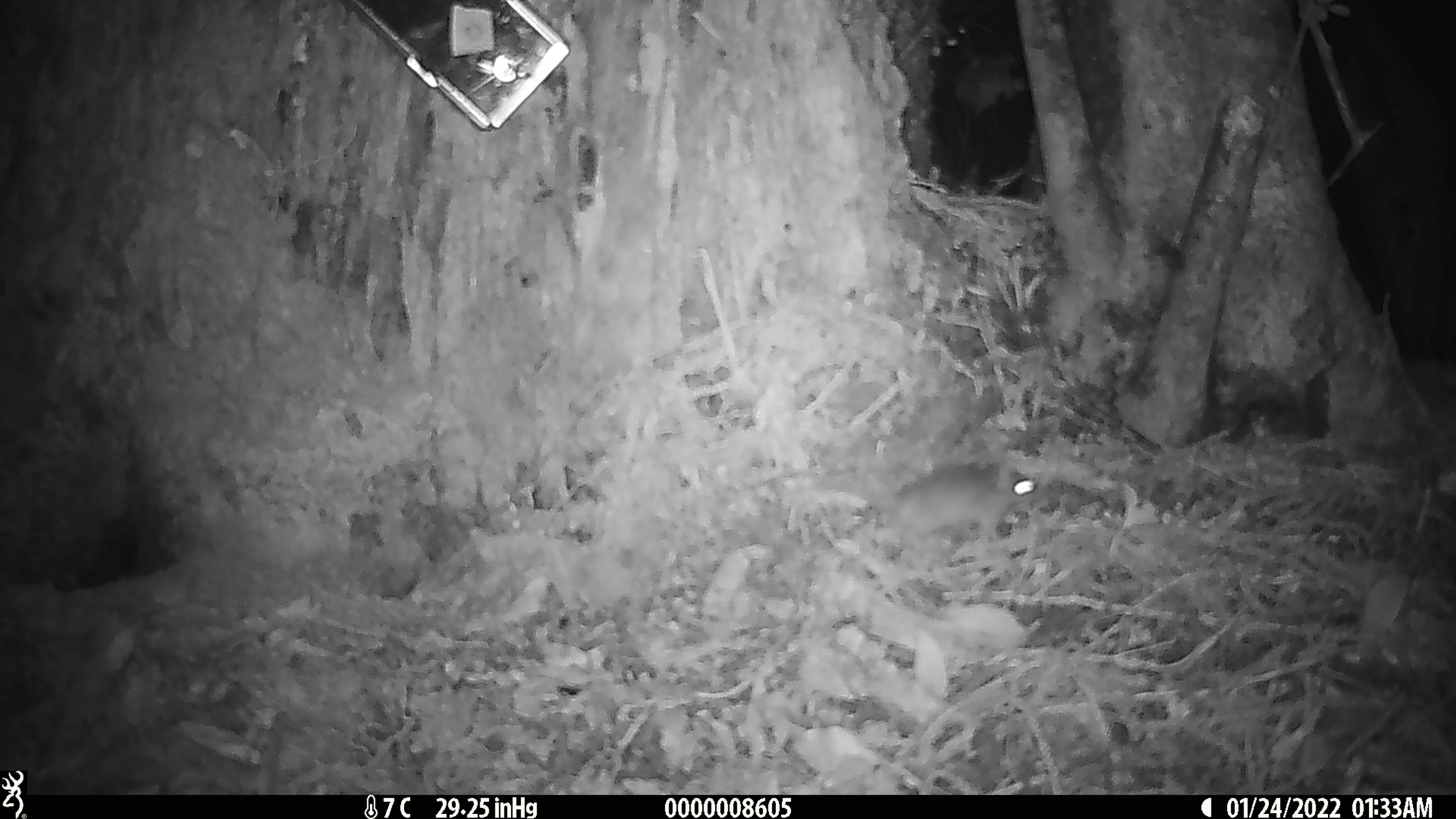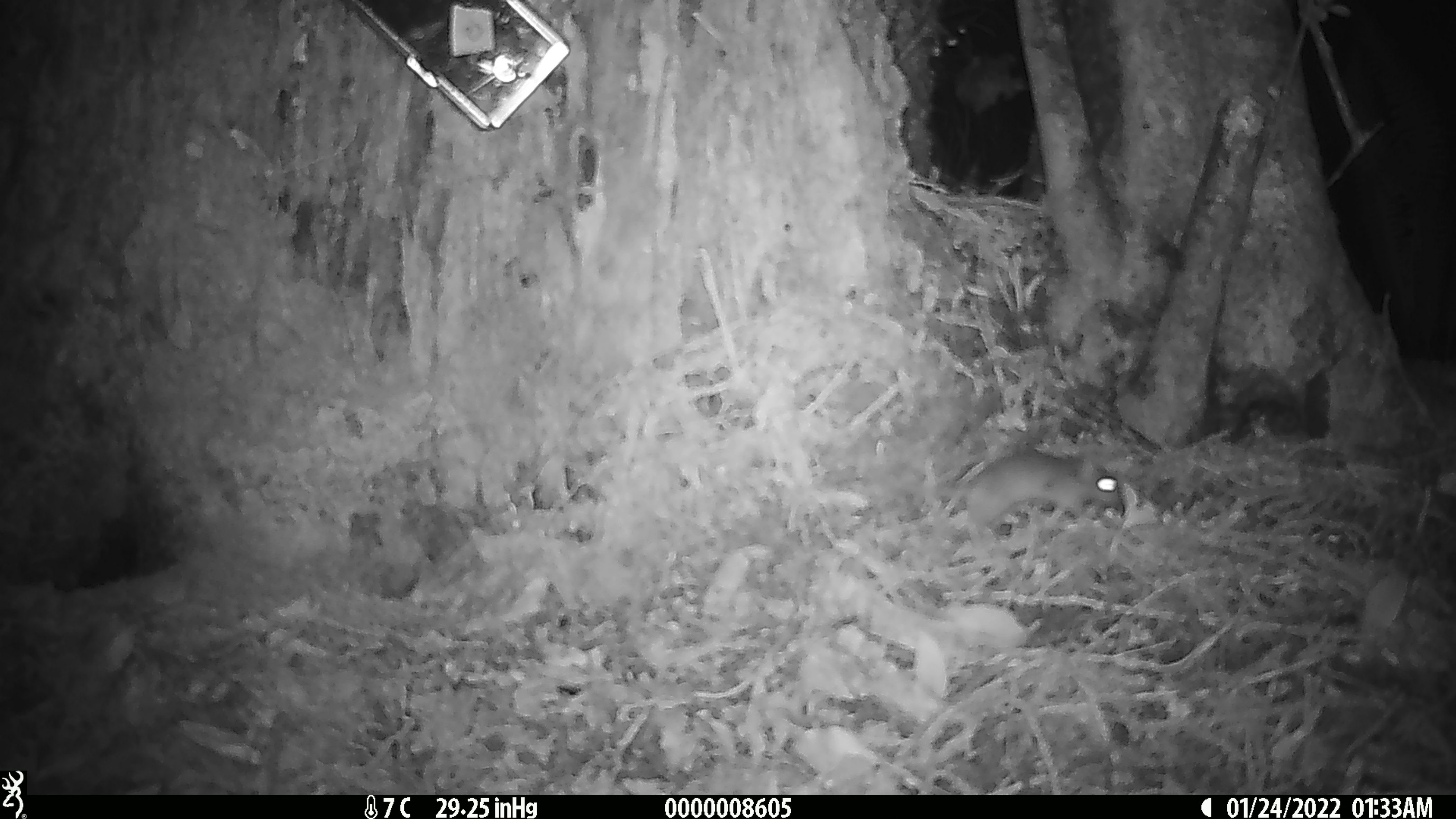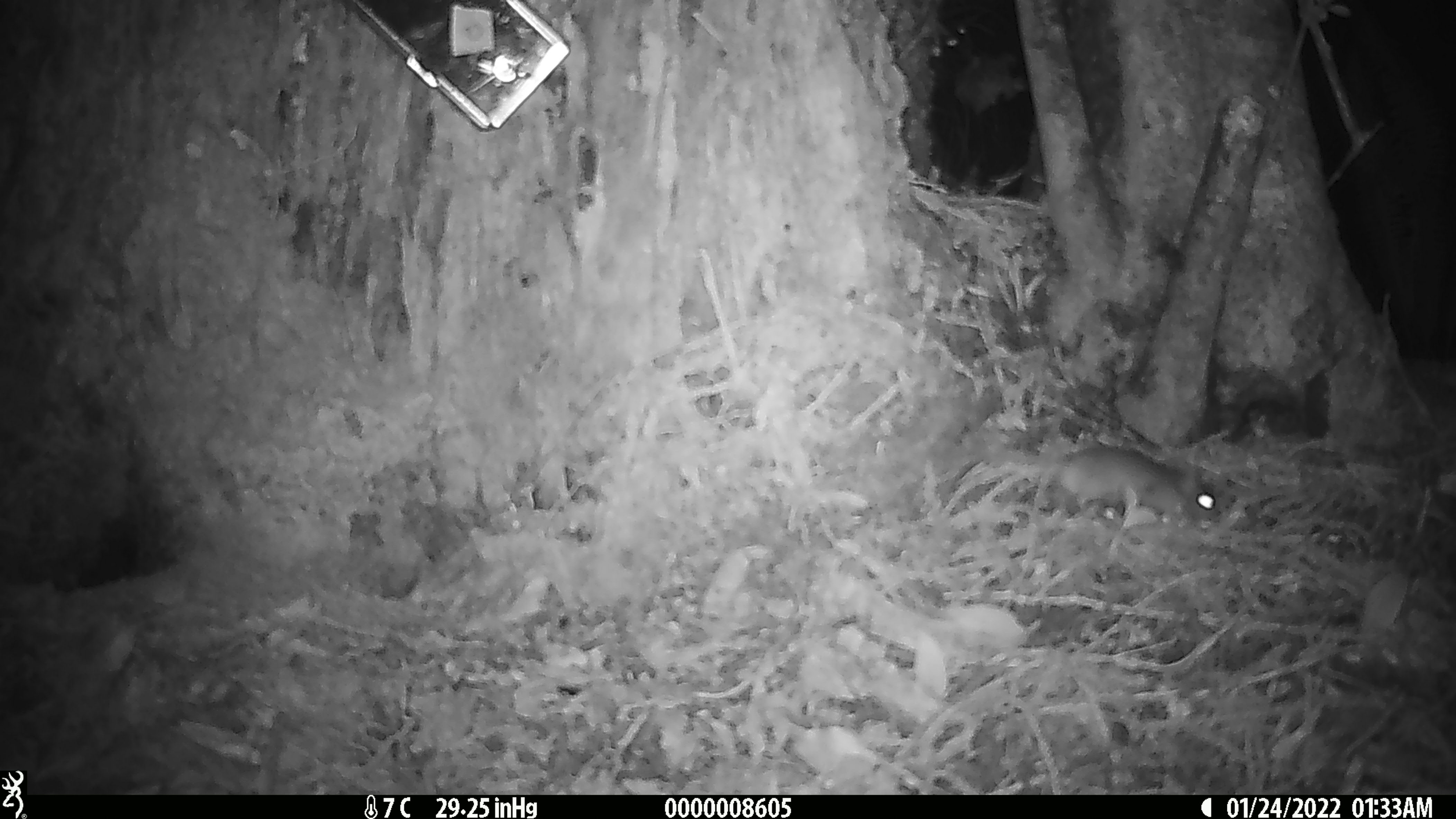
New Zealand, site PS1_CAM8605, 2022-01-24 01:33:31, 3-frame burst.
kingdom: Animalia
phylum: Chordata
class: Mammalia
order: Rodentia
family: Muridae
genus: Mus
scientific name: Mus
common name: mouse